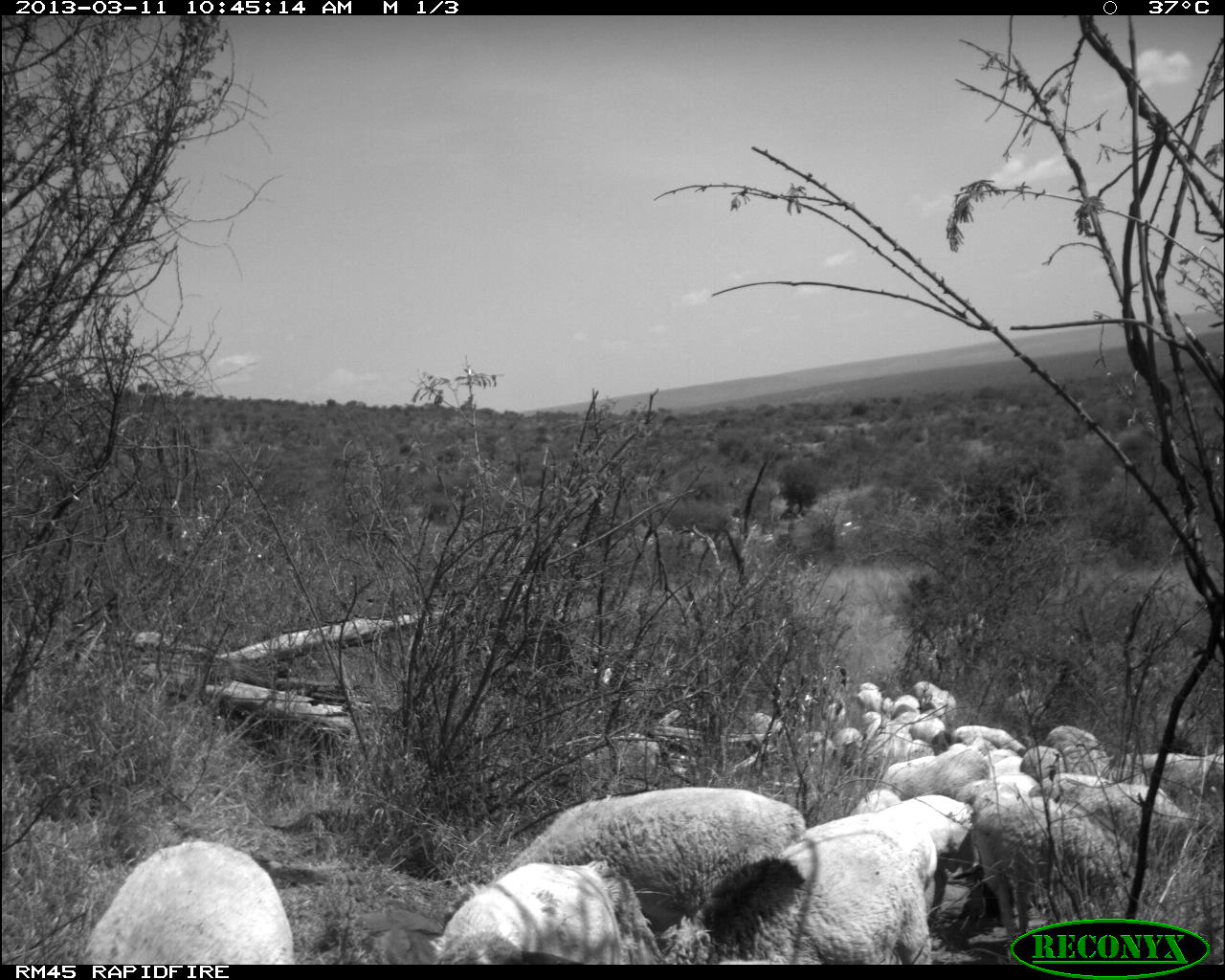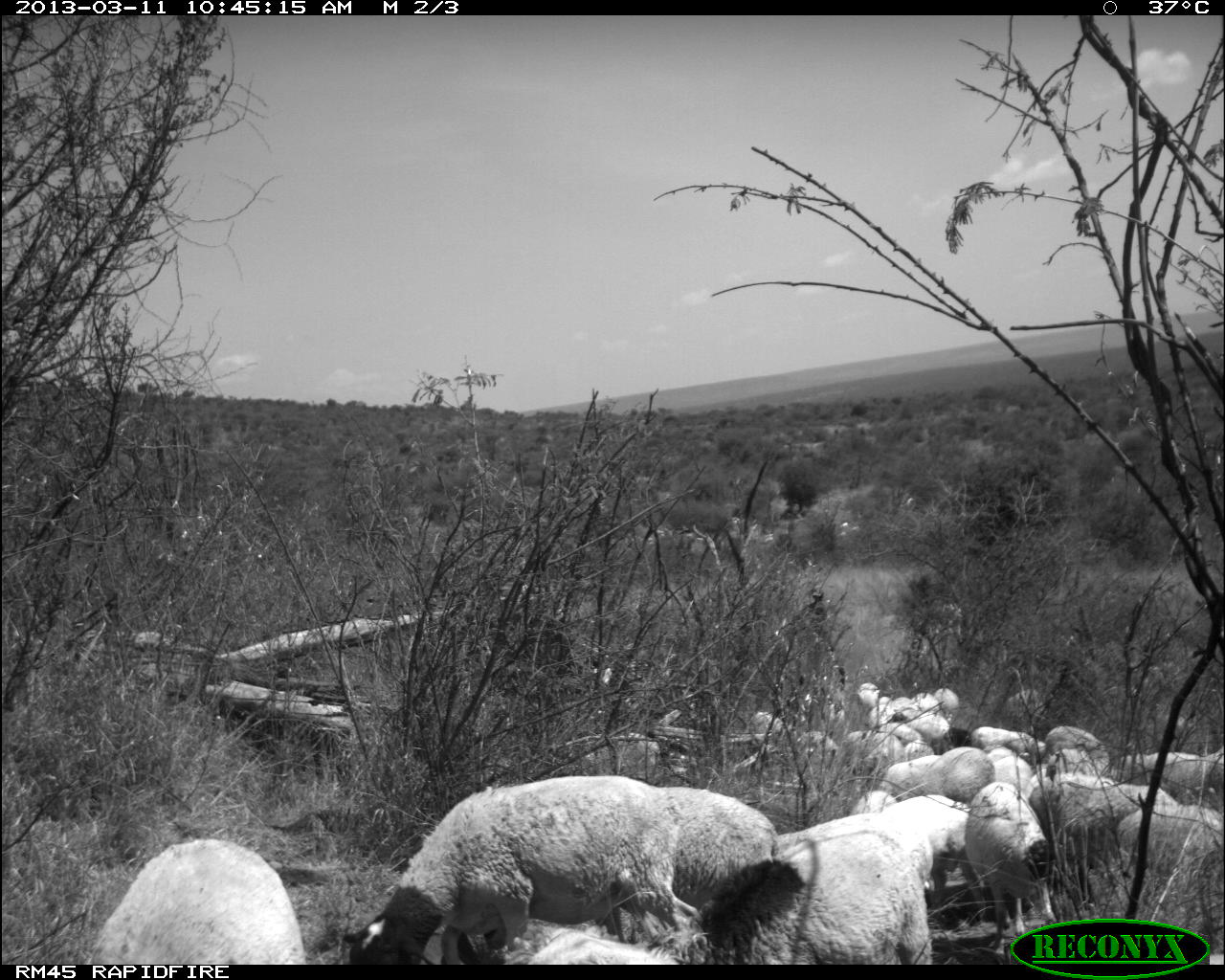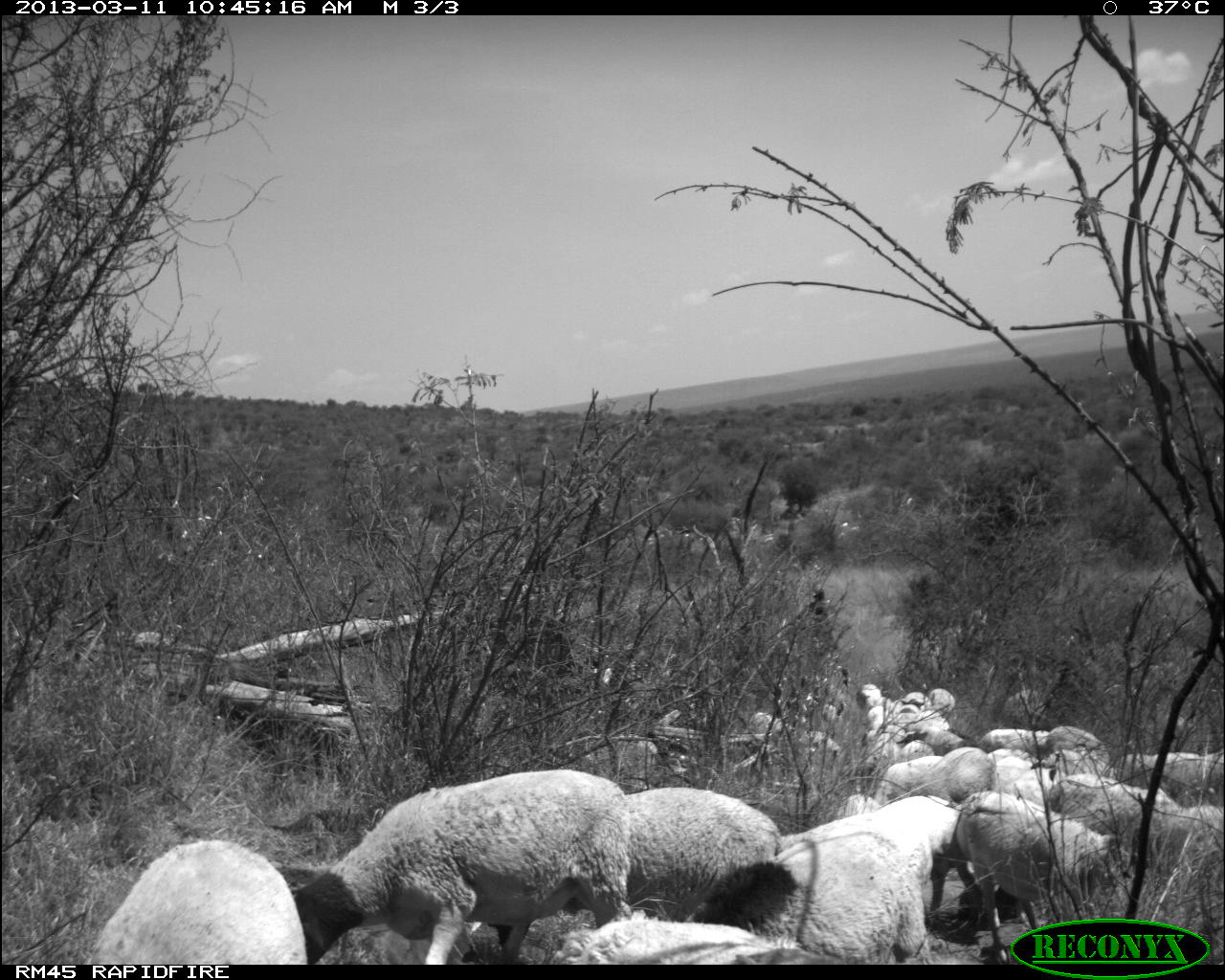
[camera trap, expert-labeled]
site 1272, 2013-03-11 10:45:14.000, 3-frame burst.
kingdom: Animalia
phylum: Chordata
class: Mammalia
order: Artiodactyla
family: Bovidae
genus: Ovis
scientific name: Ovis aries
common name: domestic sheep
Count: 31.